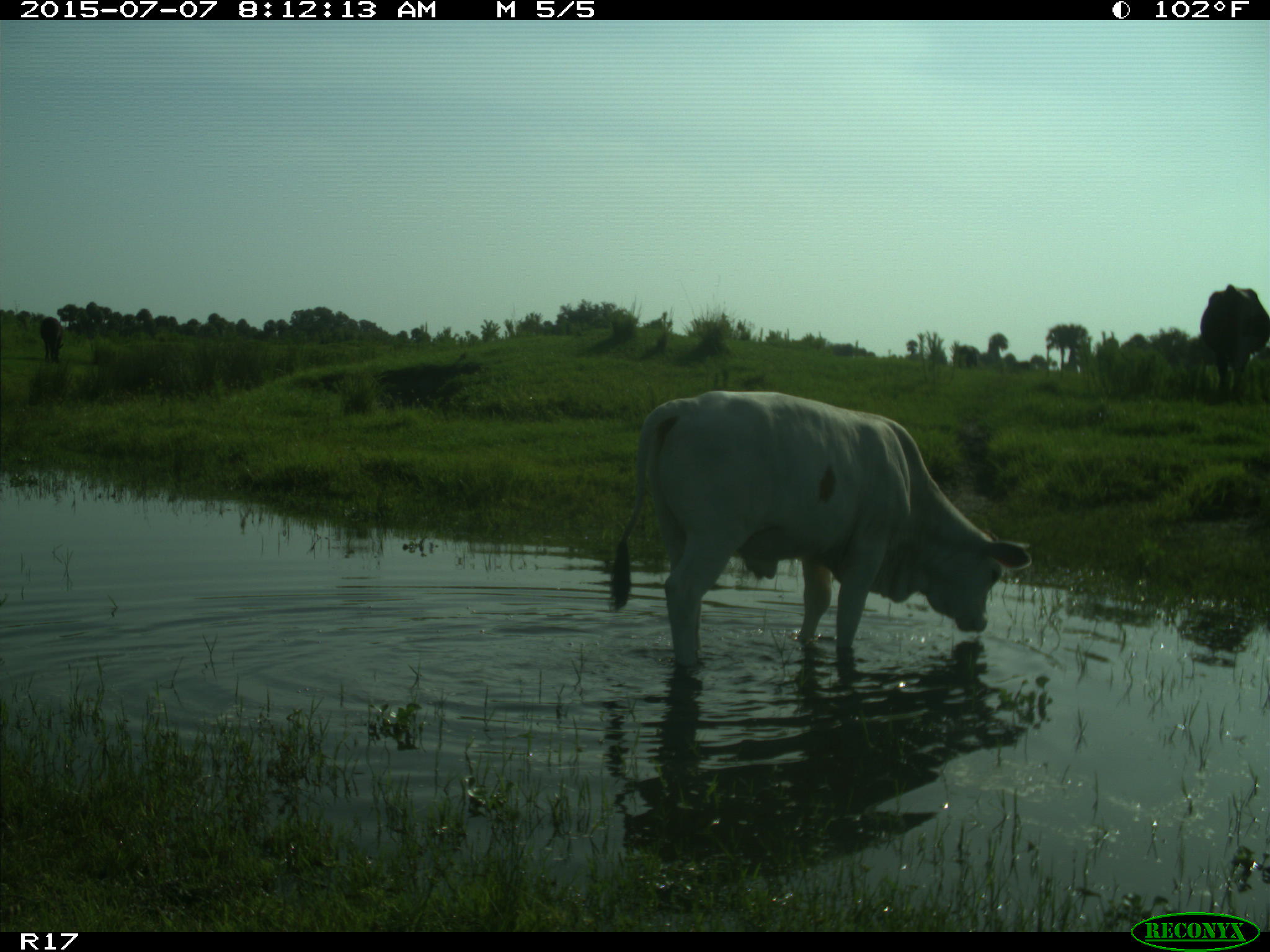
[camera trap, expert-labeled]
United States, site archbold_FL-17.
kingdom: Animalia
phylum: Chordata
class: Mammalia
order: Artiodactyla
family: Bovidae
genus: Bos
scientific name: Bos taurus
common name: domestic cow